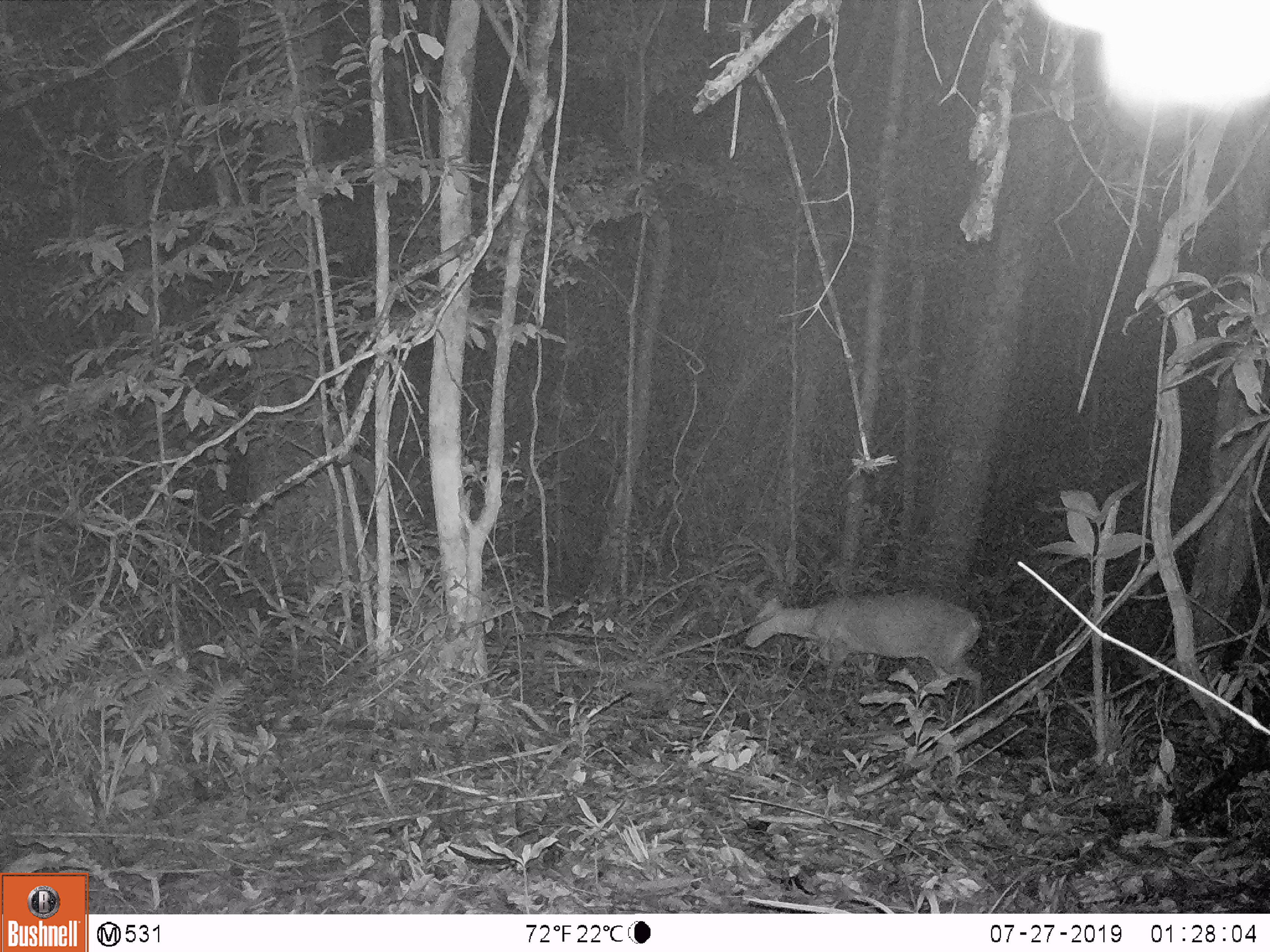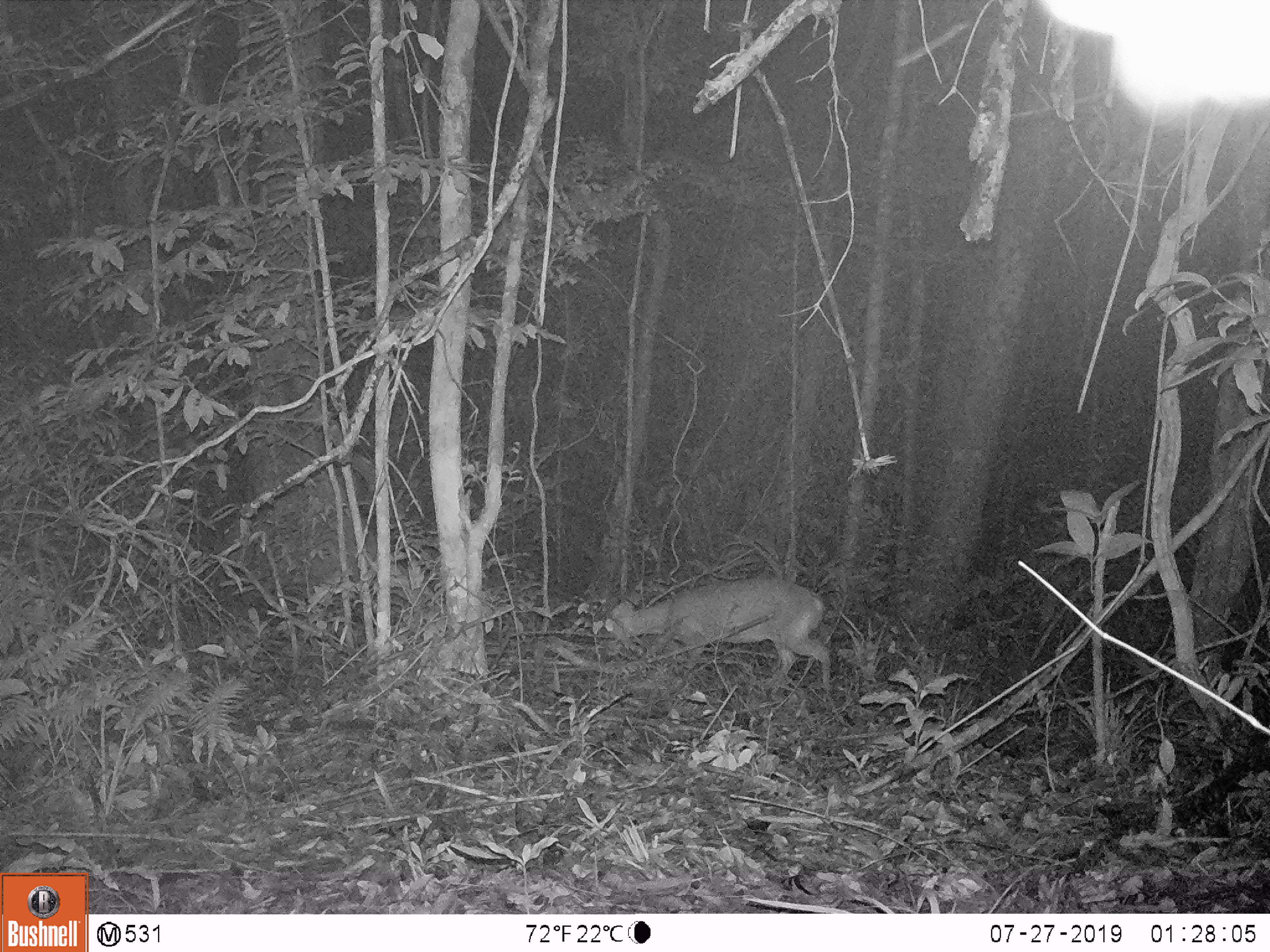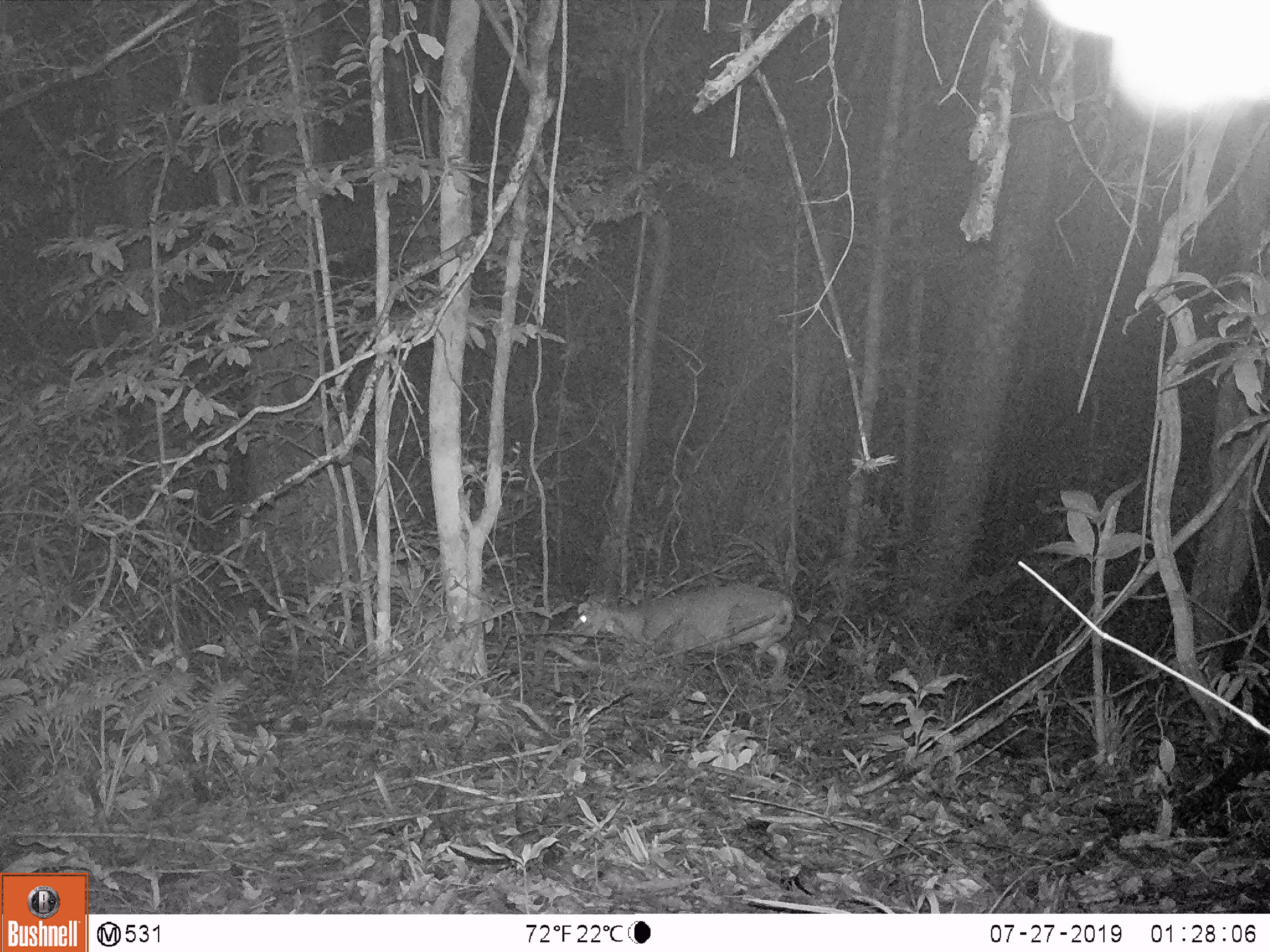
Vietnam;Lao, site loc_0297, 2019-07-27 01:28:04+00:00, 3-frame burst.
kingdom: Animalia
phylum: Chordata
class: Mammalia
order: Artiodactyla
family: Cervidae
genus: Muntiacus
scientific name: Muntiacus vuquangensis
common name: large-antlered muntjac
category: large antlered muntjac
Large antlered muntjac (large-antlered muntjac) (Muntiacus vuquangensis). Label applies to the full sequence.